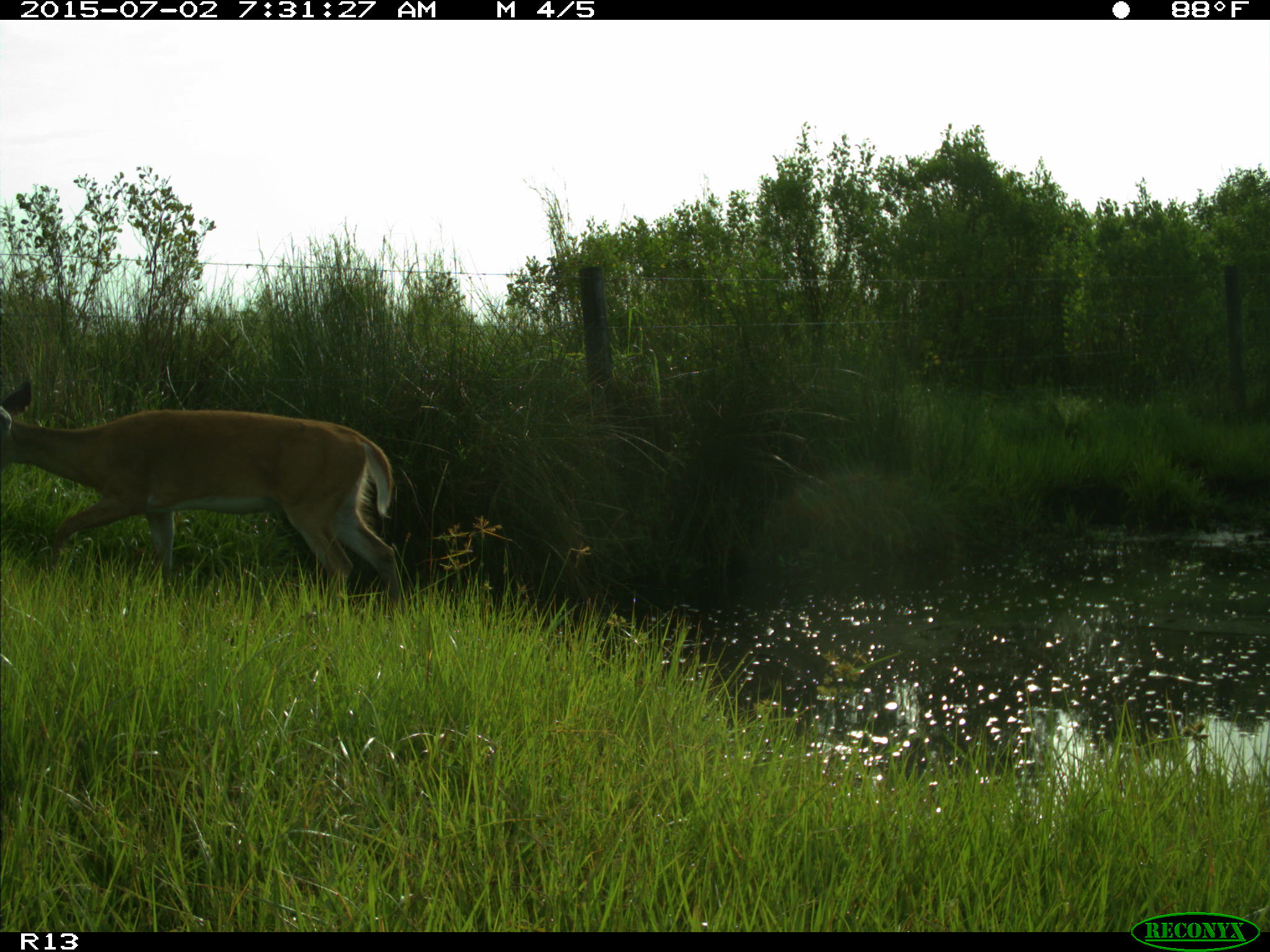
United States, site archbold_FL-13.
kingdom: Animalia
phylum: Chordata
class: Mammalia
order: Artiodactyla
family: Cervidae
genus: Odocoileus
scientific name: Odocoileus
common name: deer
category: unidentified deer